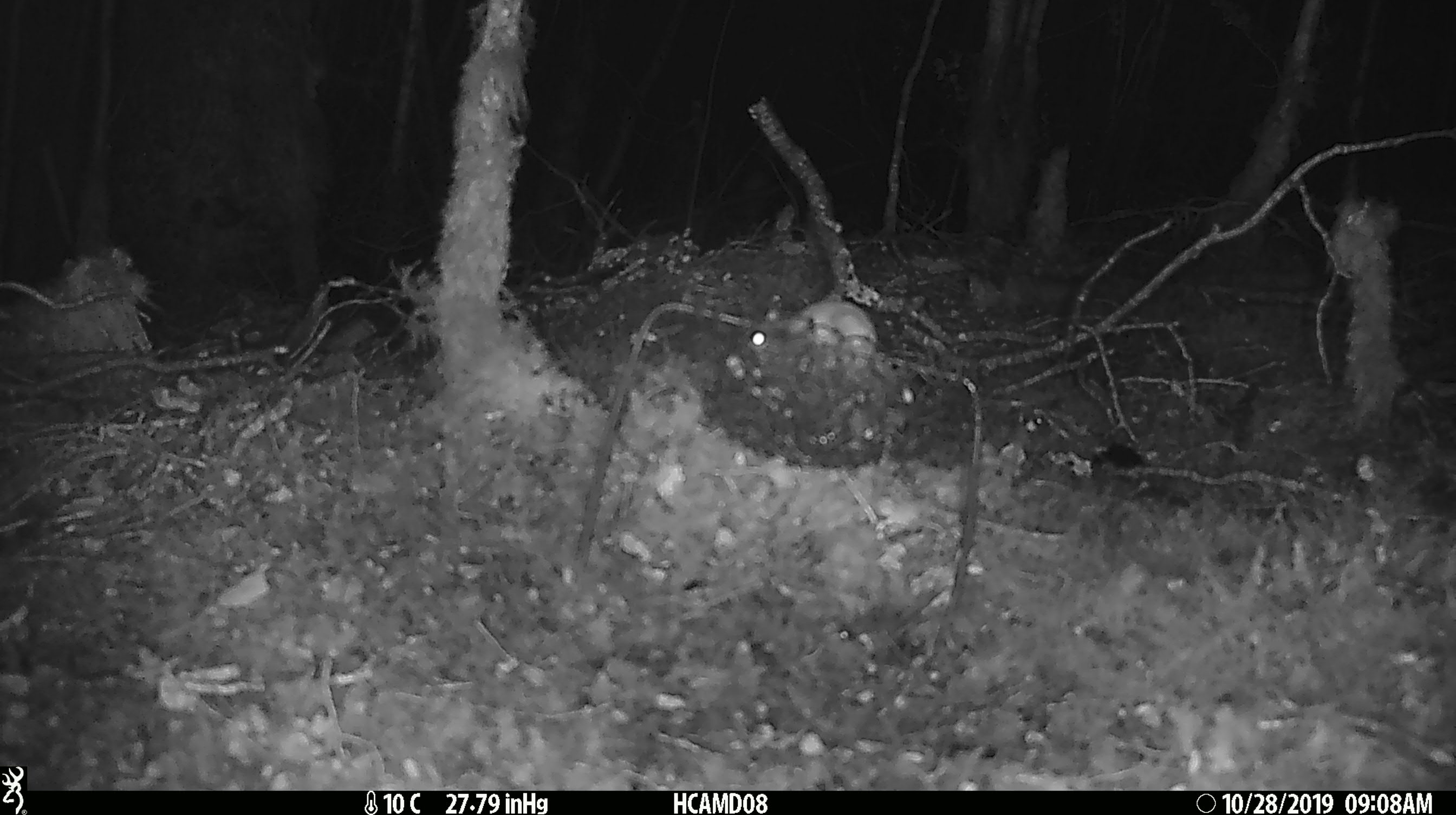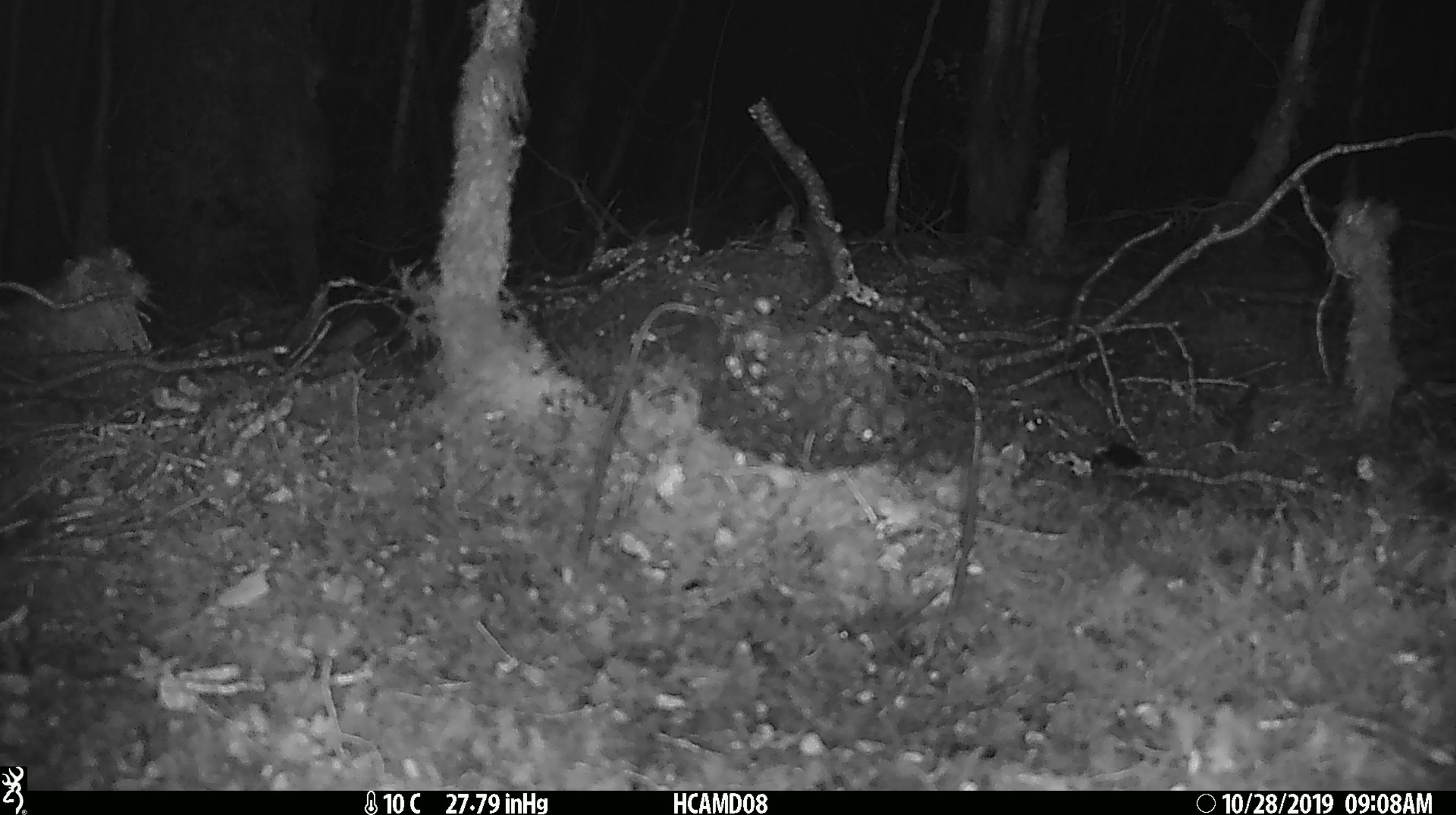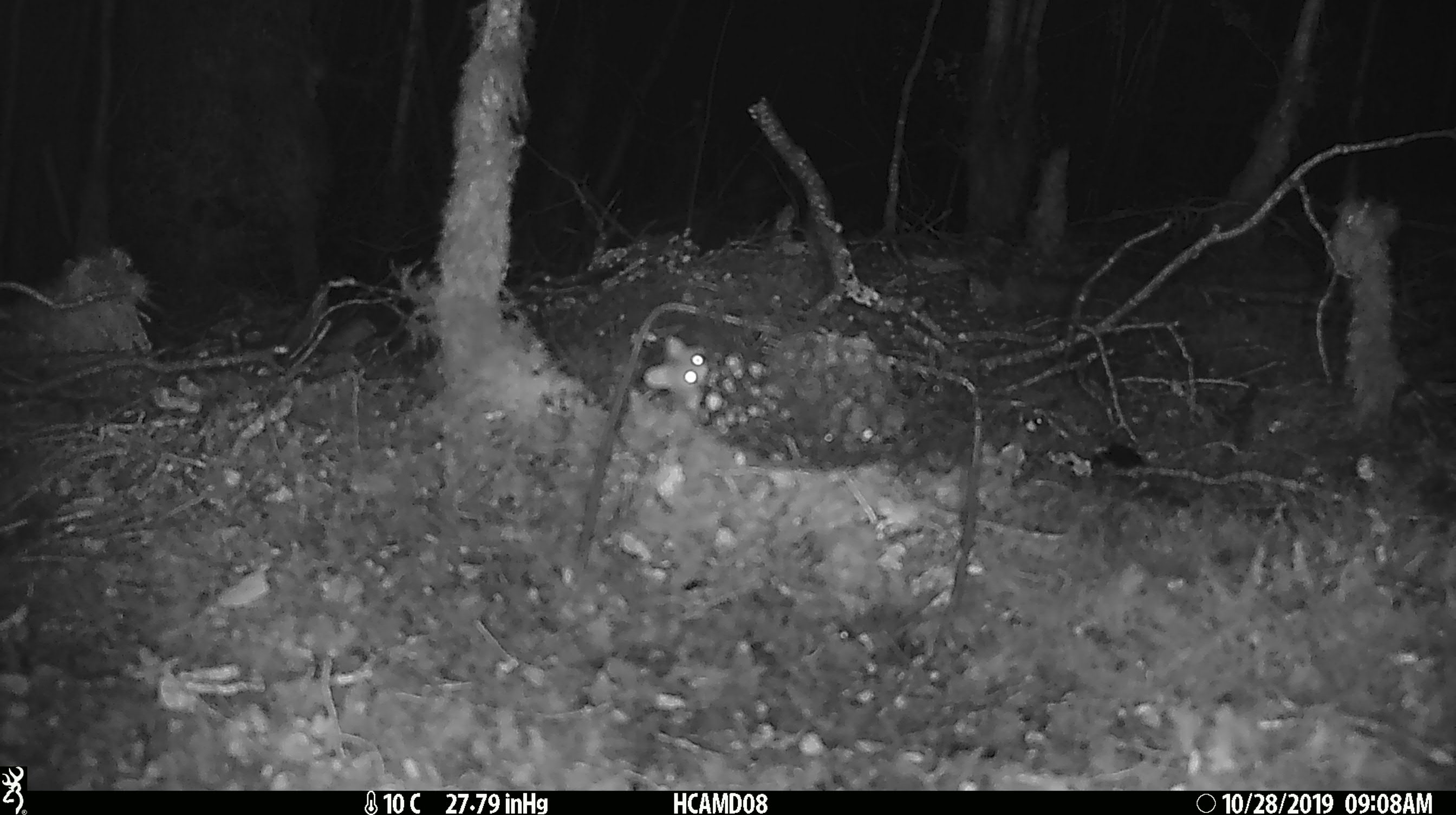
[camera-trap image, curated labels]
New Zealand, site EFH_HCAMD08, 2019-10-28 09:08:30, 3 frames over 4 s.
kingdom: Animalia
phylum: Chordata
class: Mammalia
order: Rodentia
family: Muridae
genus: Mus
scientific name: Mus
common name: mouse